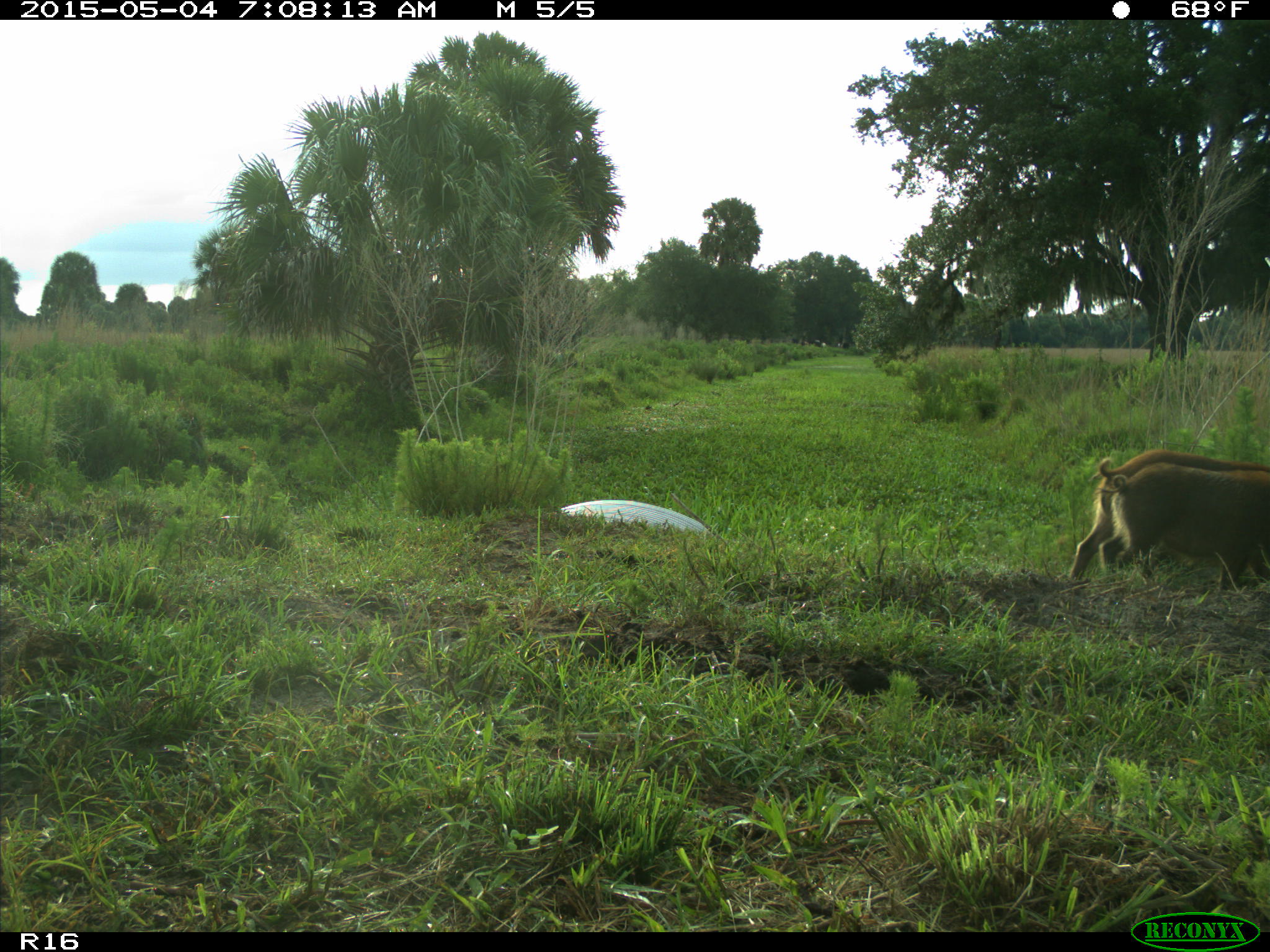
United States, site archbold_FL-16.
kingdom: Animalia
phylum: Chordata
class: Mammalia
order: Artiodactyla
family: Suidae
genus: Sus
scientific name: Sus scrofa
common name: wild boar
Sus scrofa (wild boar).